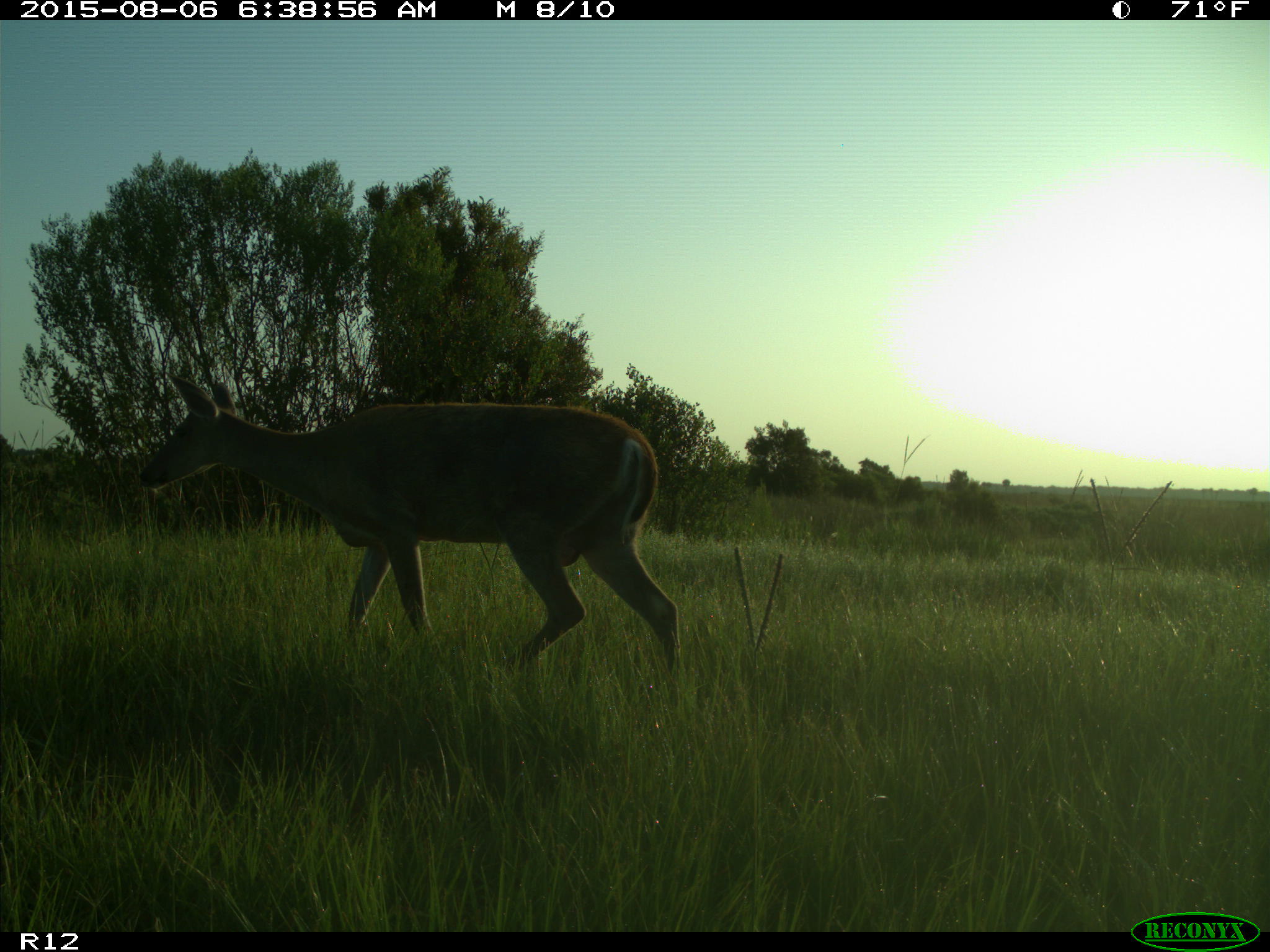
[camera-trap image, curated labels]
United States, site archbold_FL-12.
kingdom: Animalia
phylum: Chordata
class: Mammalia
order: Artiodactyla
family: Cervidae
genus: Odocoileus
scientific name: Odocoileus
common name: deer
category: unidentified deer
Unidentified deer (deer) (Odocoileus).